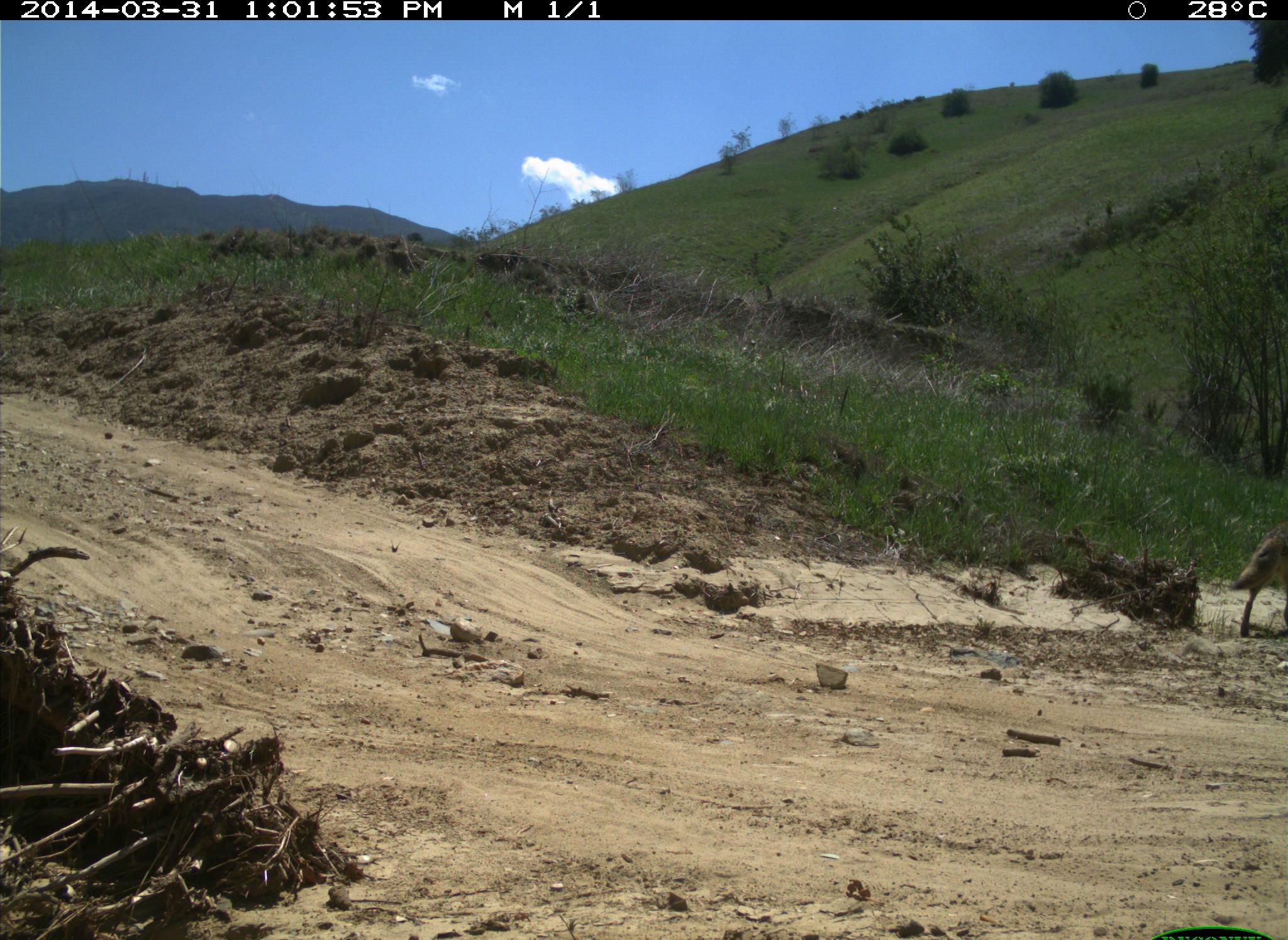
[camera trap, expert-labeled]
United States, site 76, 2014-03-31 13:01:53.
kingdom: Animalia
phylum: Chordata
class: Mammalia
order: Carnivora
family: Canidae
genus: Canis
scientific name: Canis latrans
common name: coyote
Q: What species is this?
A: Coyote (Canis latrans).